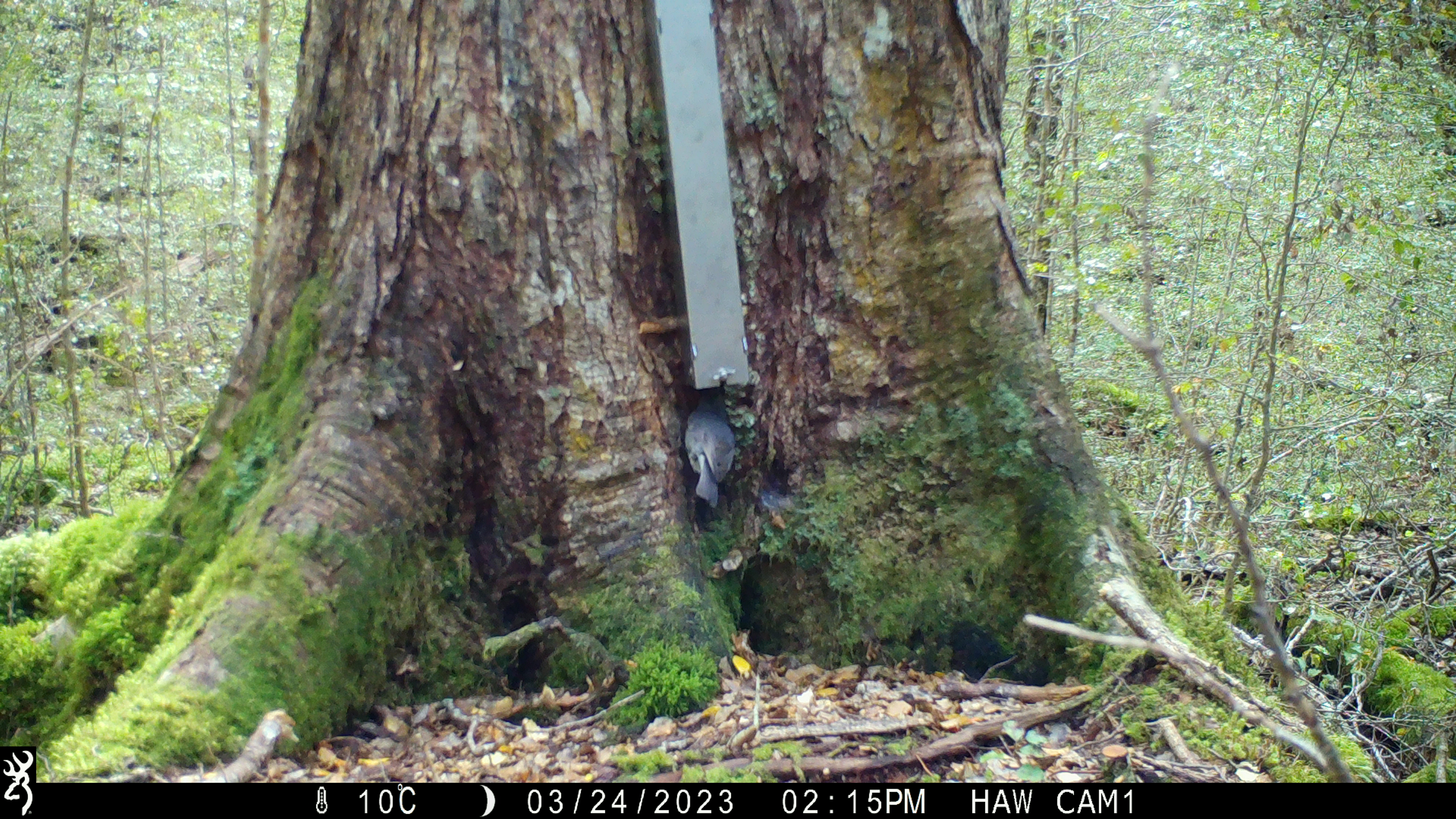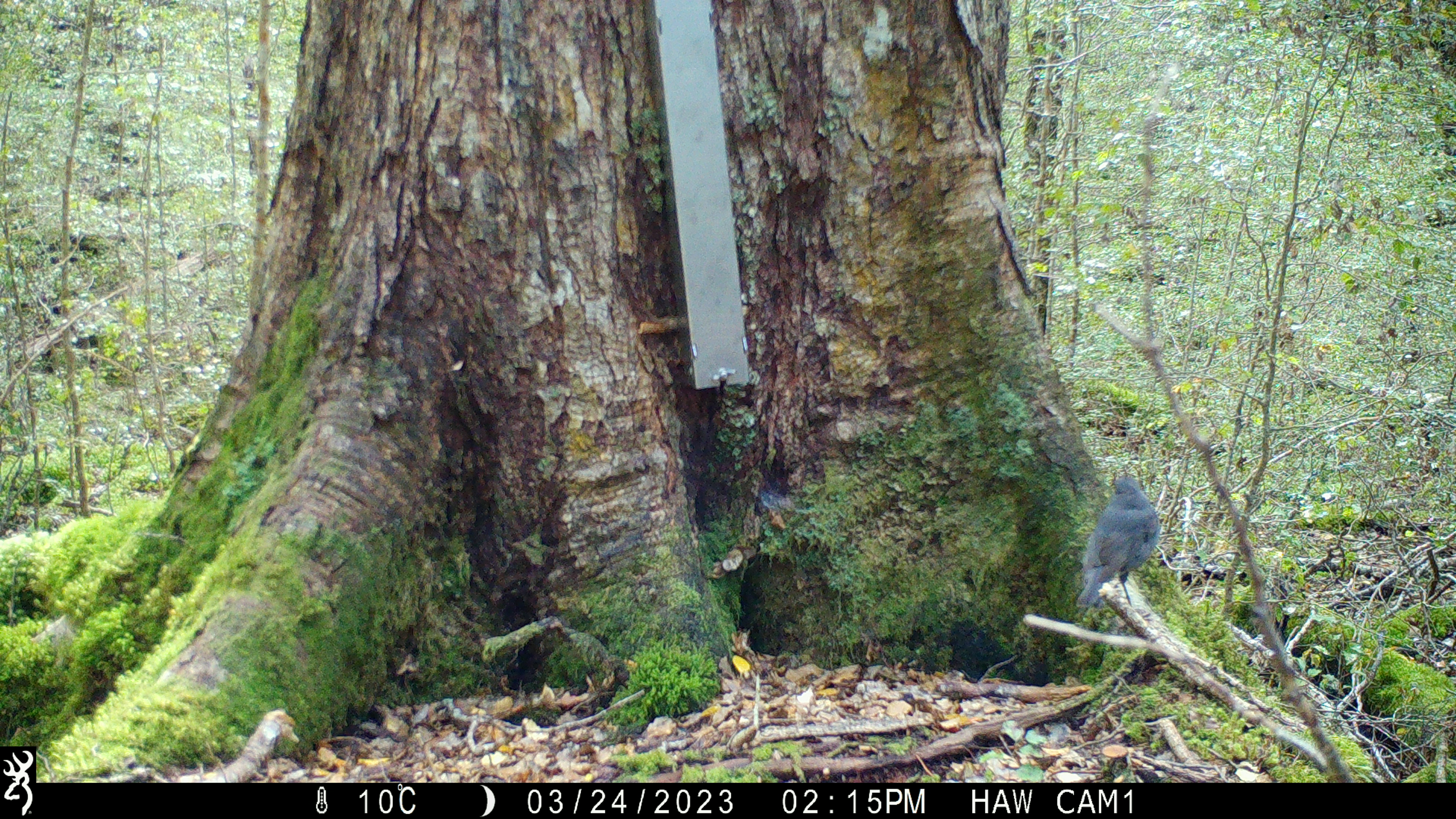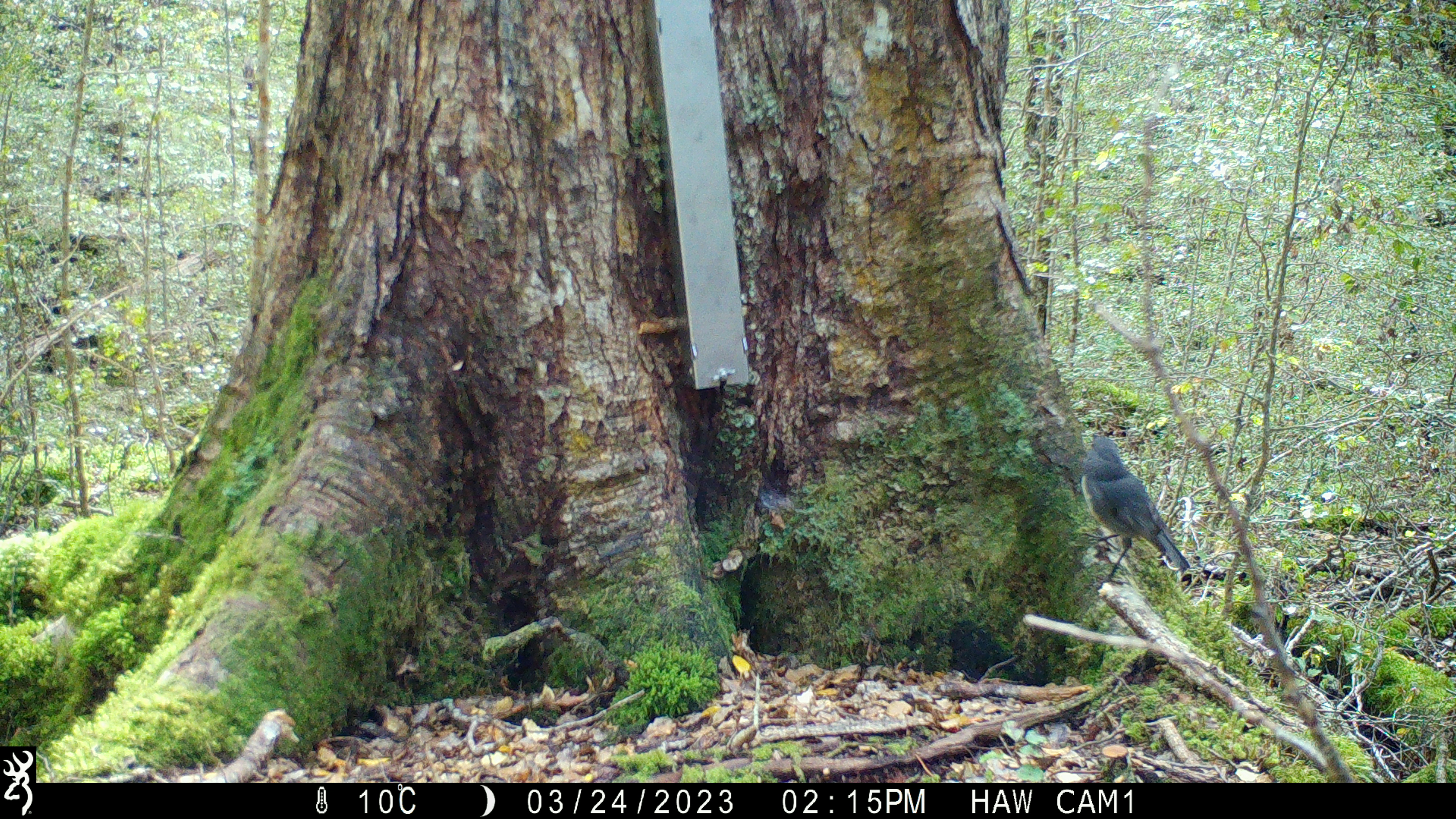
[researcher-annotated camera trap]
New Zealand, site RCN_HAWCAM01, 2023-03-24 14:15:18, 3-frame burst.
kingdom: Animalia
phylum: Chordata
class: Aves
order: Passeriformes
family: Petroicidae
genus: Petroica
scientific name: Petroica australis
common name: new zealand robin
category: robin